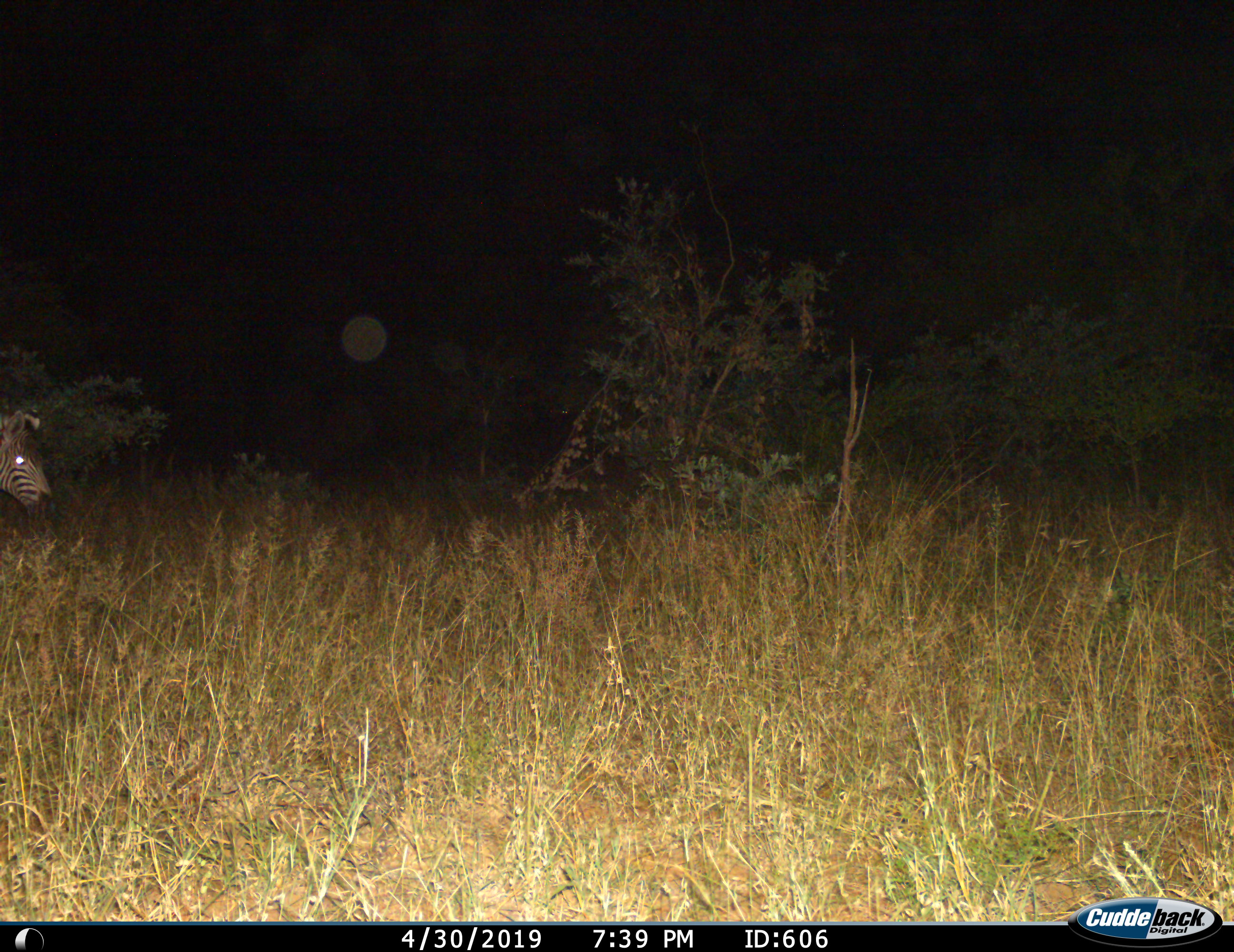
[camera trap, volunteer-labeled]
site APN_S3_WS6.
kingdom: Animalia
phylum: Chordata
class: Mammalia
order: Perissodactyla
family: Equidae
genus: Equus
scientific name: Equus quagga burchellii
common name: burchell's zebra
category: zebraburchells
Zebraburchells (burchell's zebra) (Equus quagga burchellii), count 1. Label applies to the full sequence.